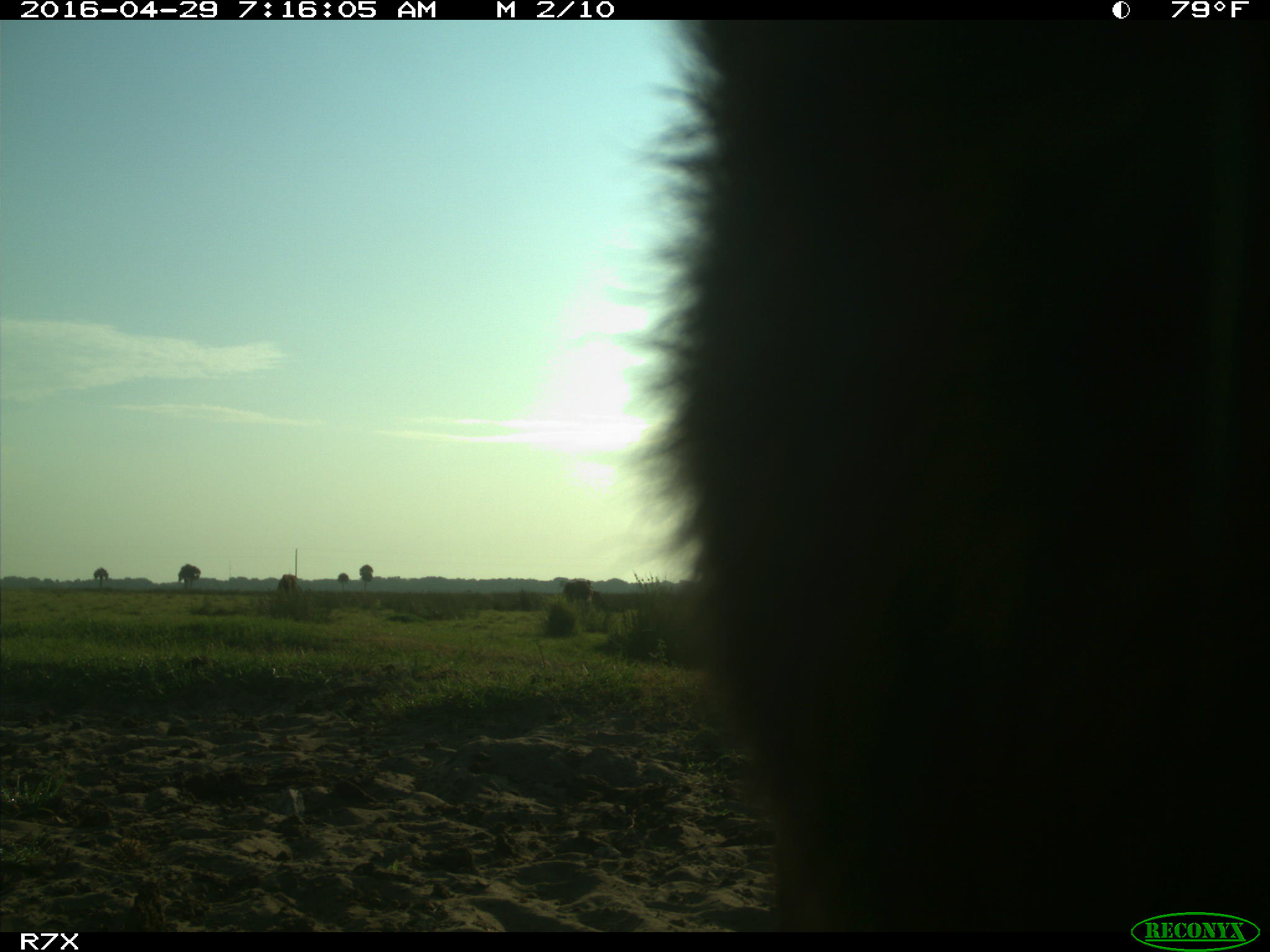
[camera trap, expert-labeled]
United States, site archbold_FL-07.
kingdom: Animalia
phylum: Chordata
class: Mammalia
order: Artiodactyla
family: Bovidae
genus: Bos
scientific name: Bos taurus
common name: domestic cow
Bos taurus (domestic cow).